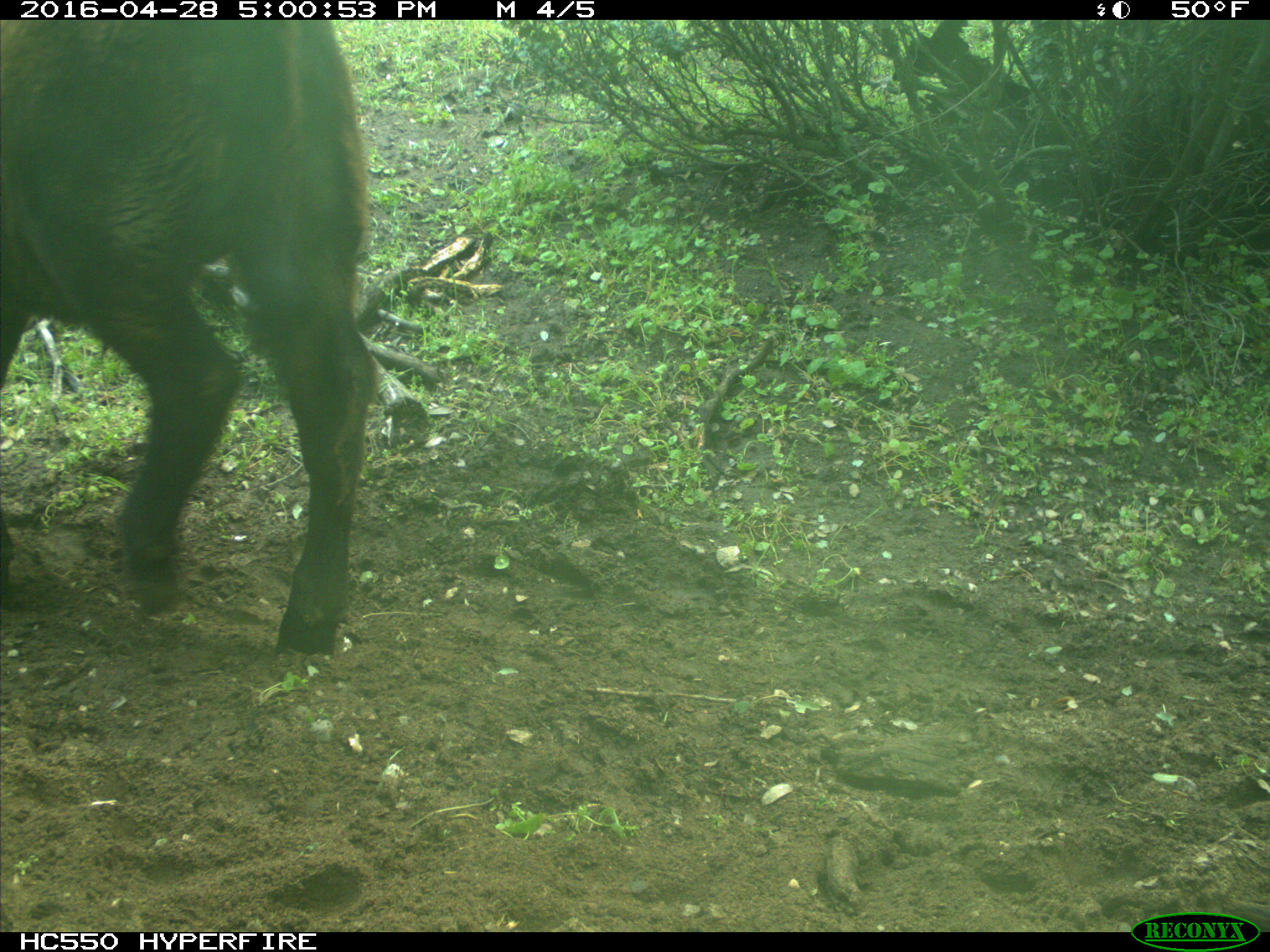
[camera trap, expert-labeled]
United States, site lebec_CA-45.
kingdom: Animalia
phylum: Chordata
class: Mammalia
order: Artiodactyla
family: Bovidae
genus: Bos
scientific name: Bos taurus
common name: domestic cow